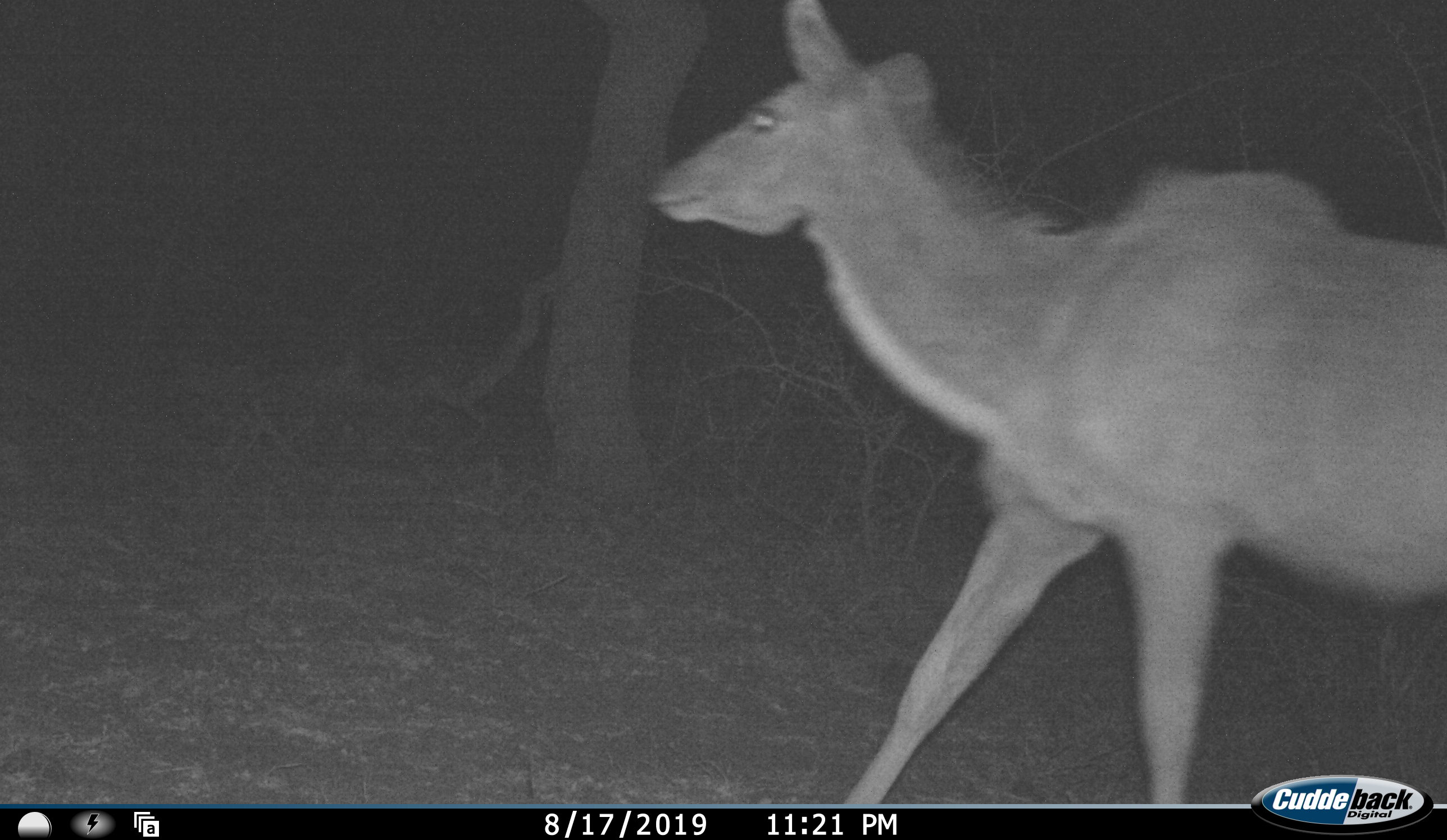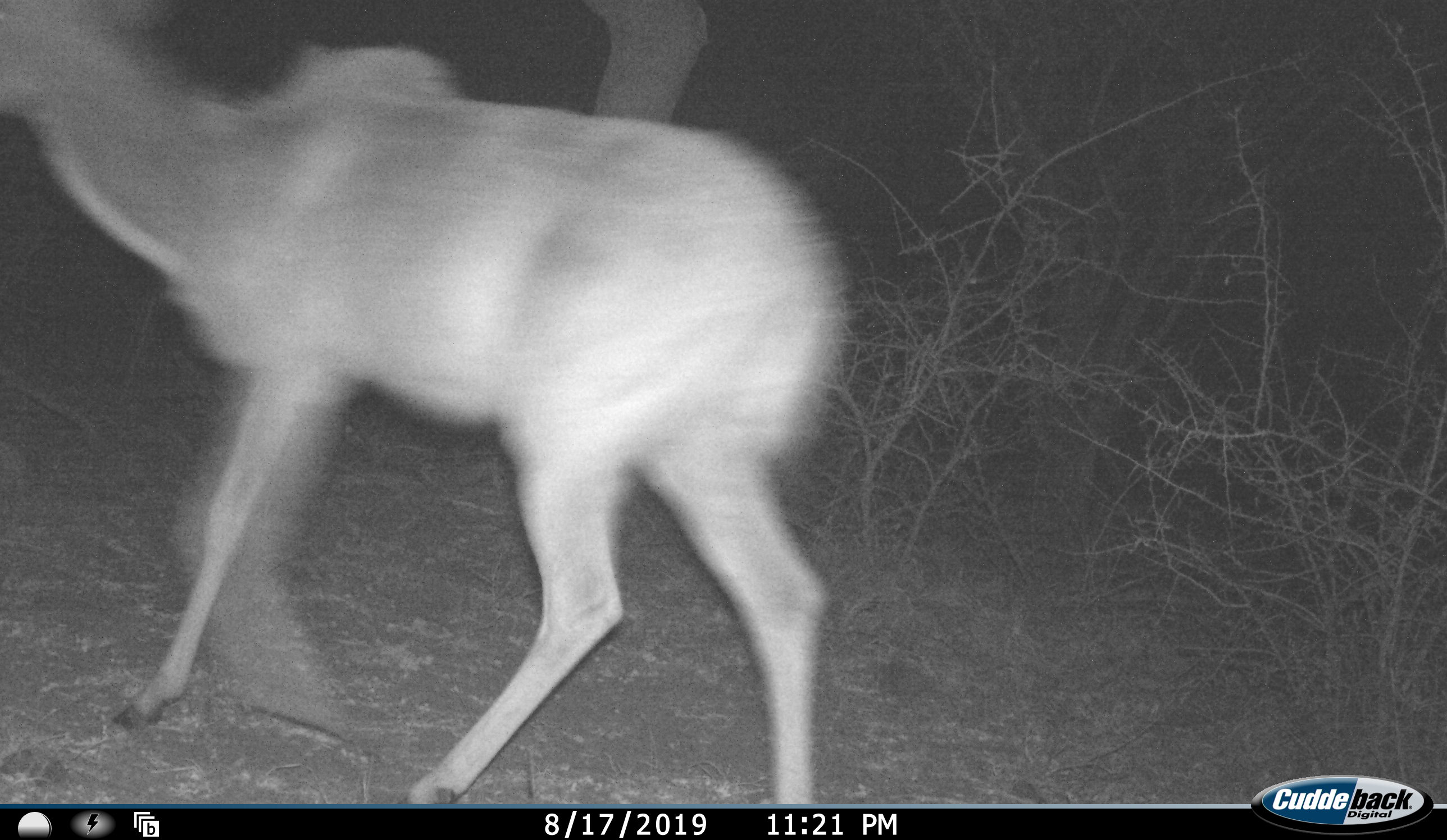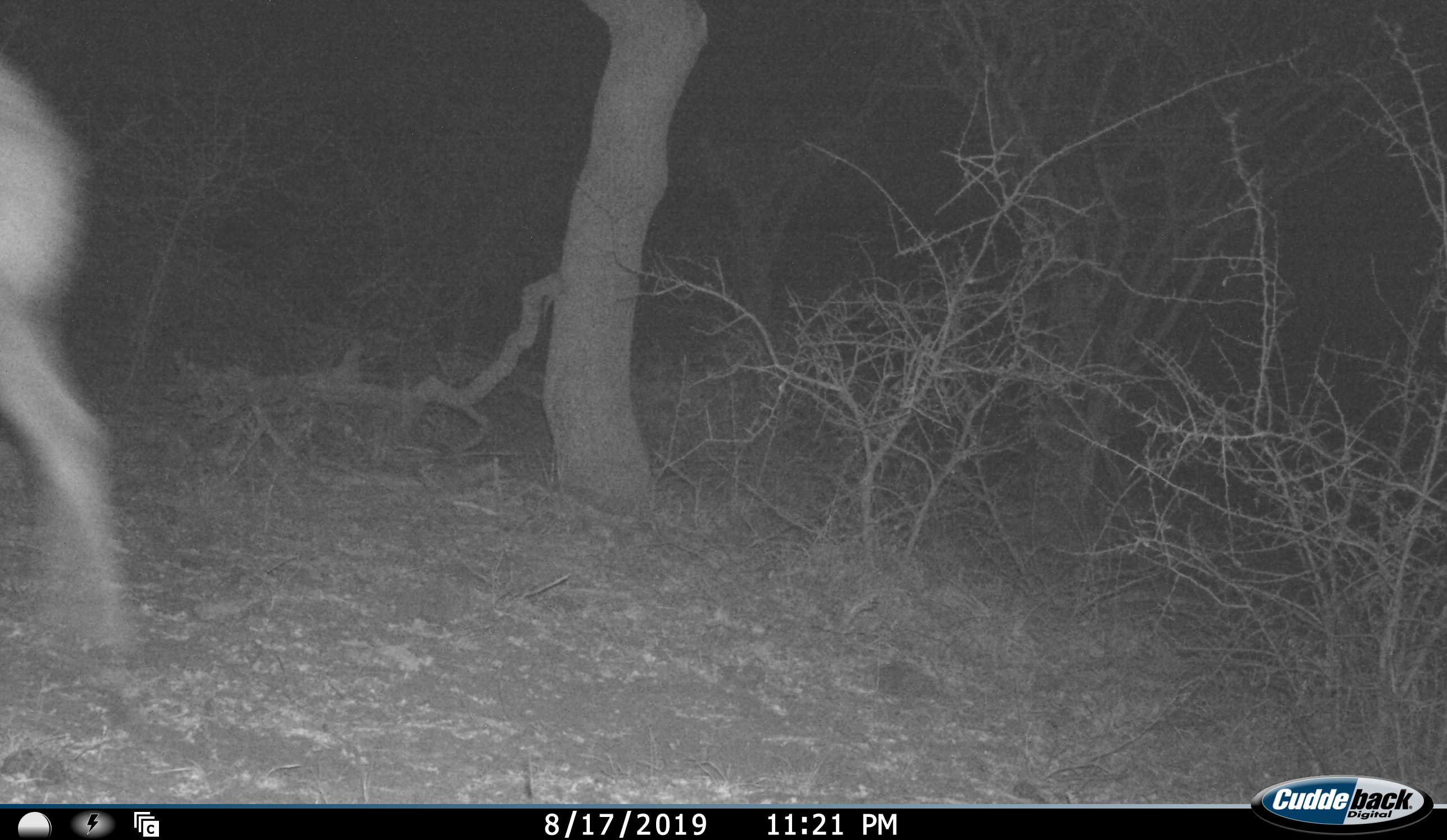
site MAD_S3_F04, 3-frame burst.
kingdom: Animalia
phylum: Chordata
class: Mammalia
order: Artiodactyla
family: Bovidae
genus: Tragelaphus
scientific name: Tragelaphus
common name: kudu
Kudu (Tragelaphus), count 1. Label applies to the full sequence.